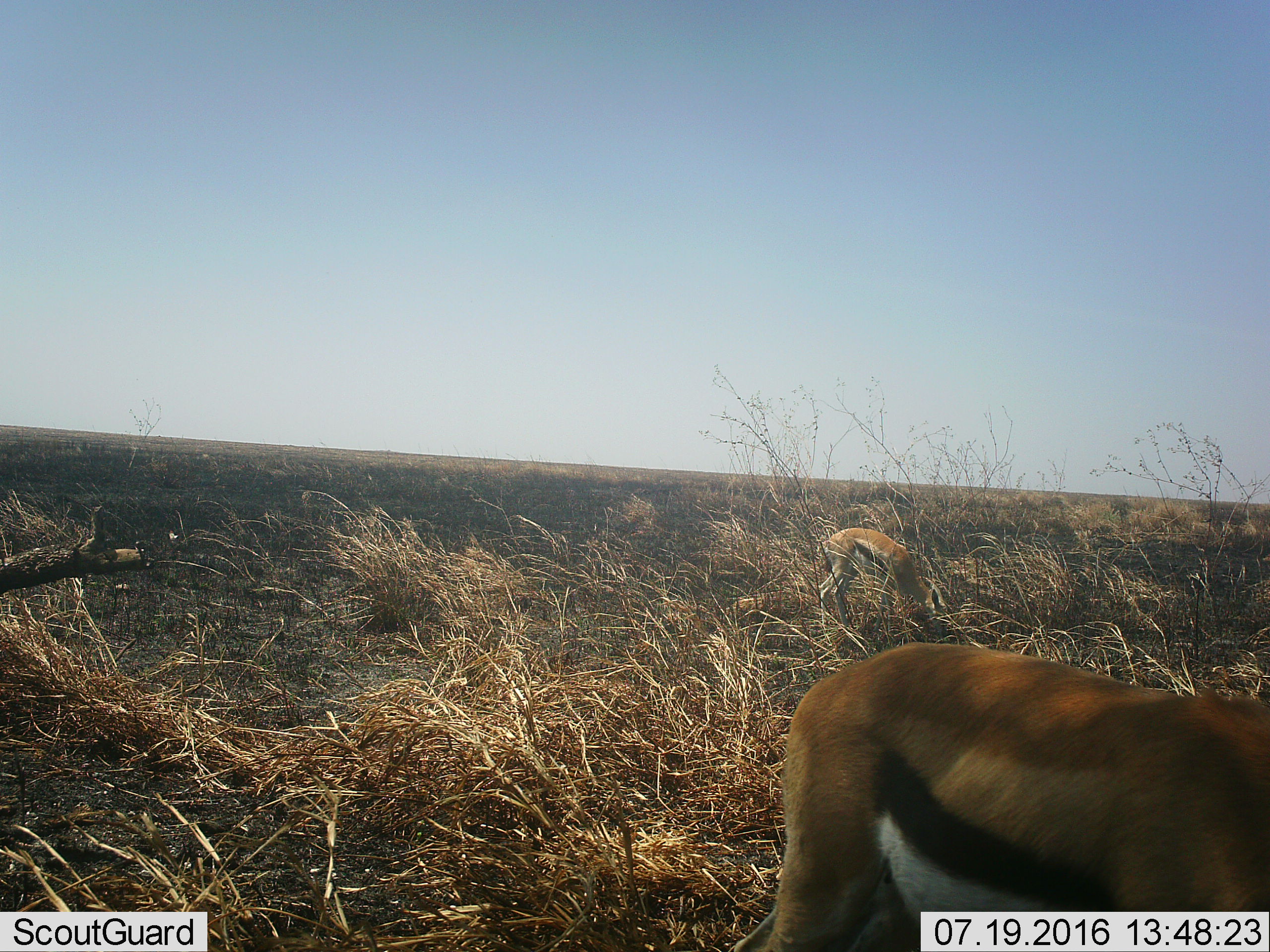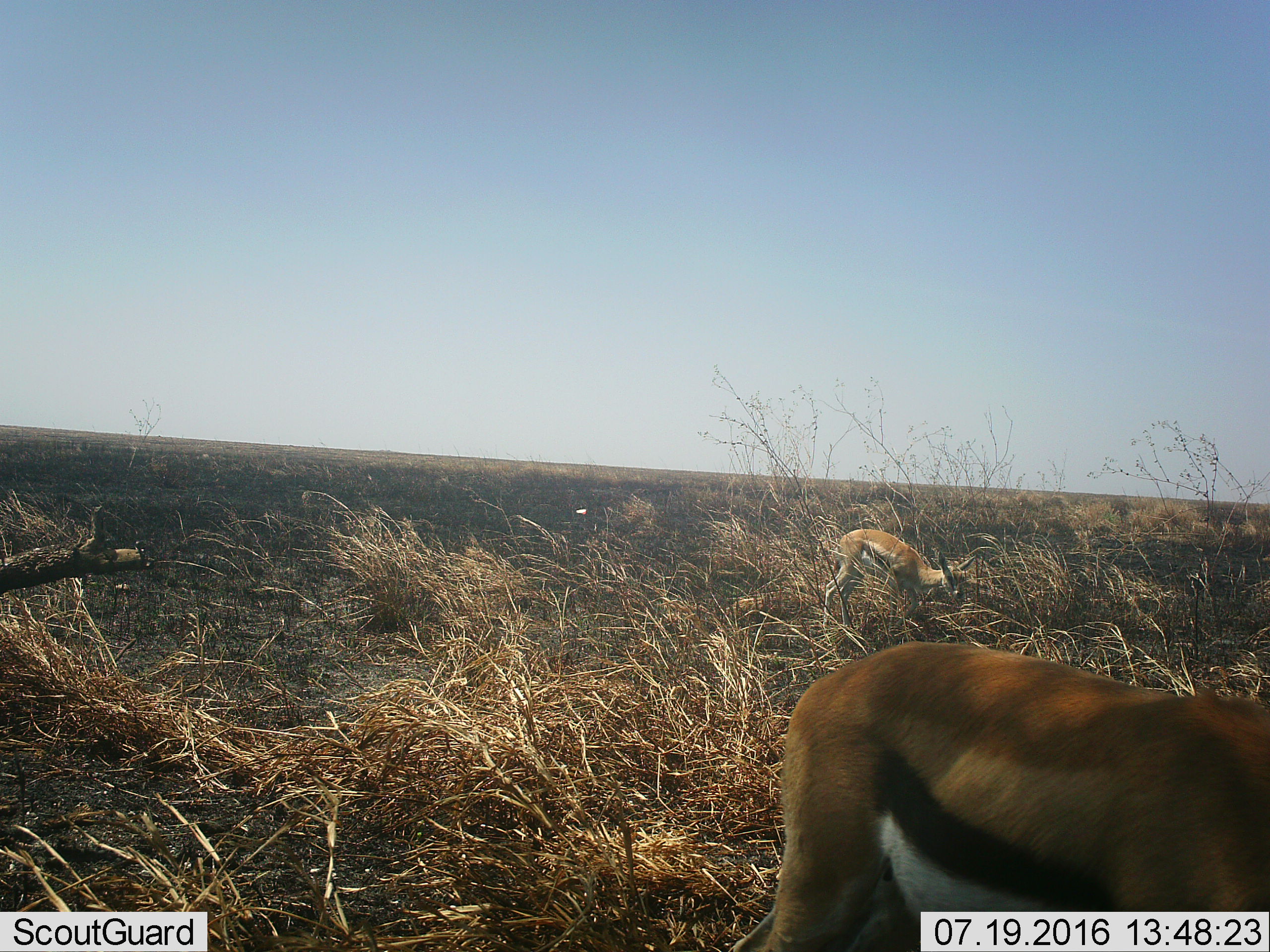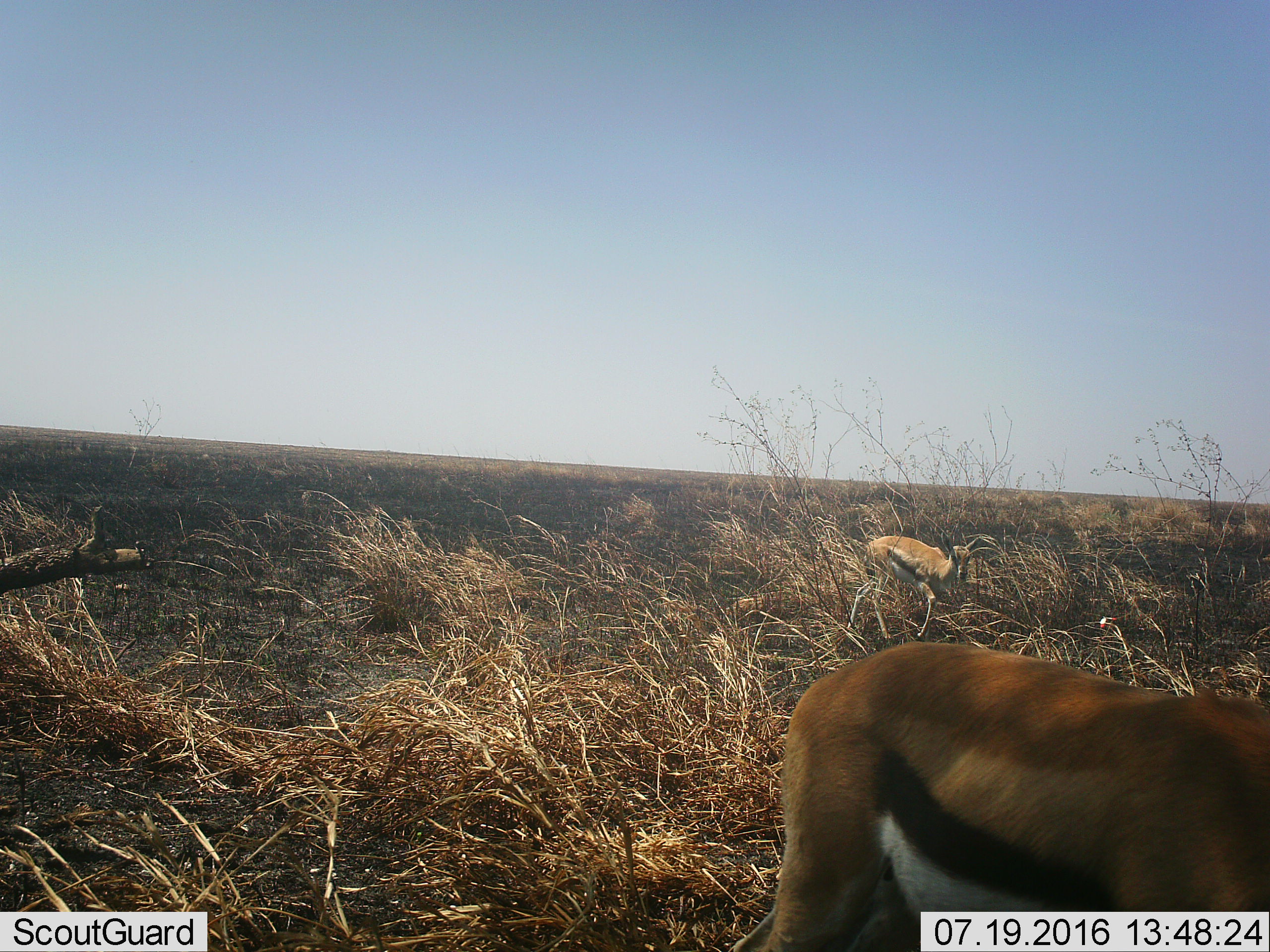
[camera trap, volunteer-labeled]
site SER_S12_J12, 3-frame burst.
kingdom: Animalia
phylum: Chordata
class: Mammalia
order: Artiodactyla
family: Bovidae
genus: Eudorcas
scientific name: Eudorcas thomsonii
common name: thomson's gazelle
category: gazellethomsons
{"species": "gazellethomsons (thomson's gazelle) (Eudorcas thomsonii)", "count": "2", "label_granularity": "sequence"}